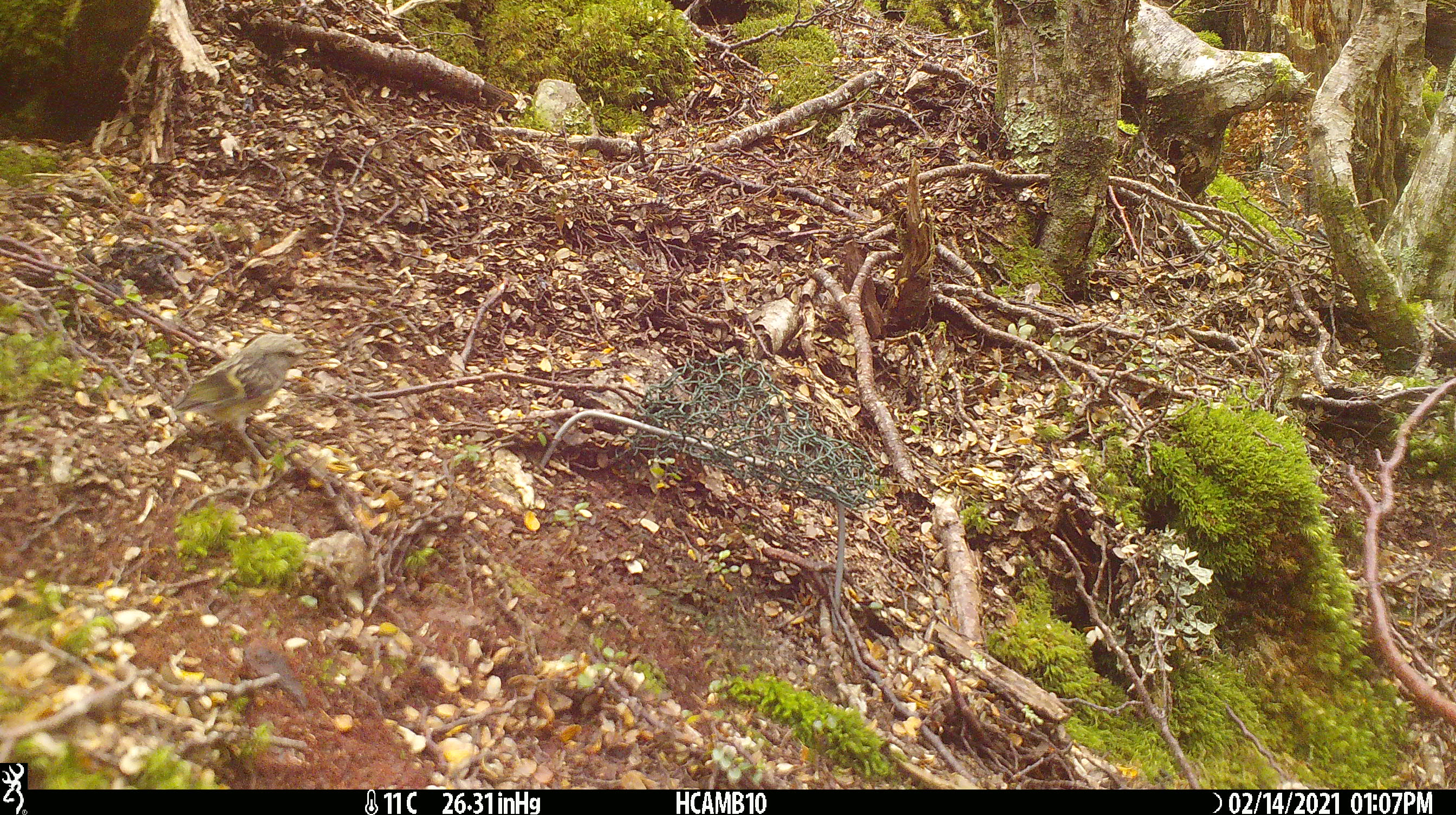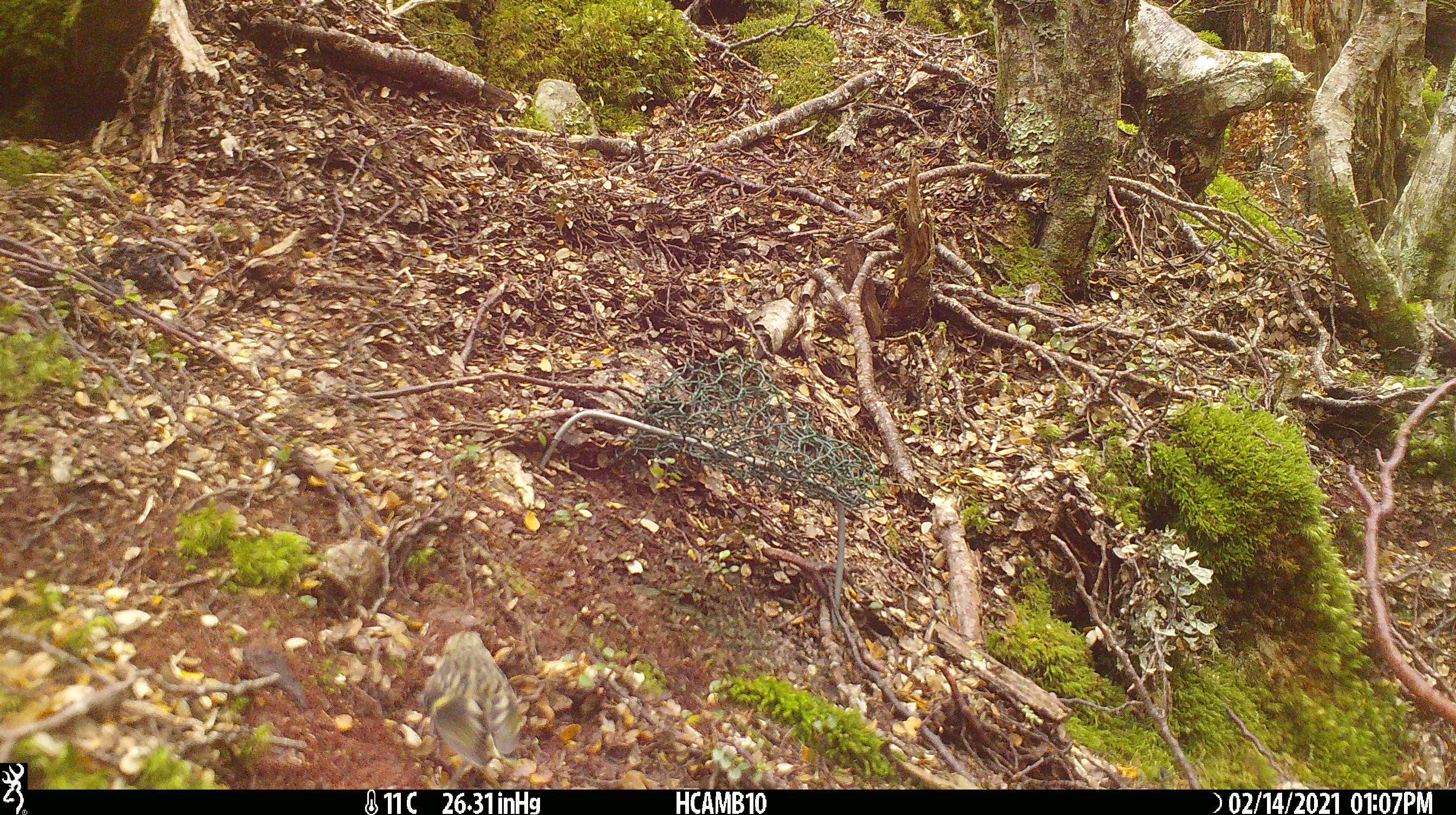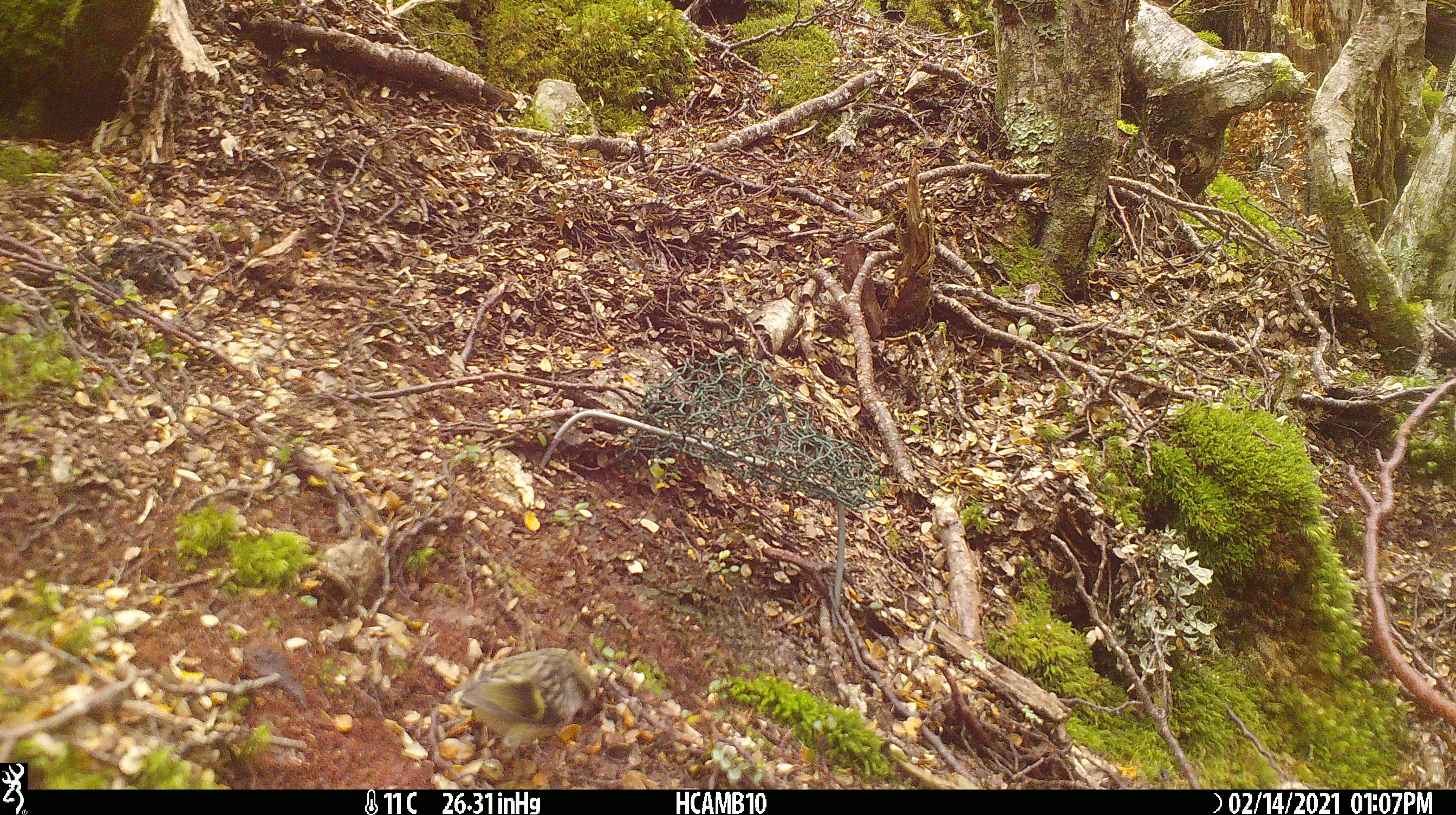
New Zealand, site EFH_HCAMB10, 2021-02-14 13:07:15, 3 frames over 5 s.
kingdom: Animalia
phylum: Chordata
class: Aves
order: Passeriformes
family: Acanthisittidae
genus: Acanthisitta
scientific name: Acanthisitta chloris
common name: rifleman